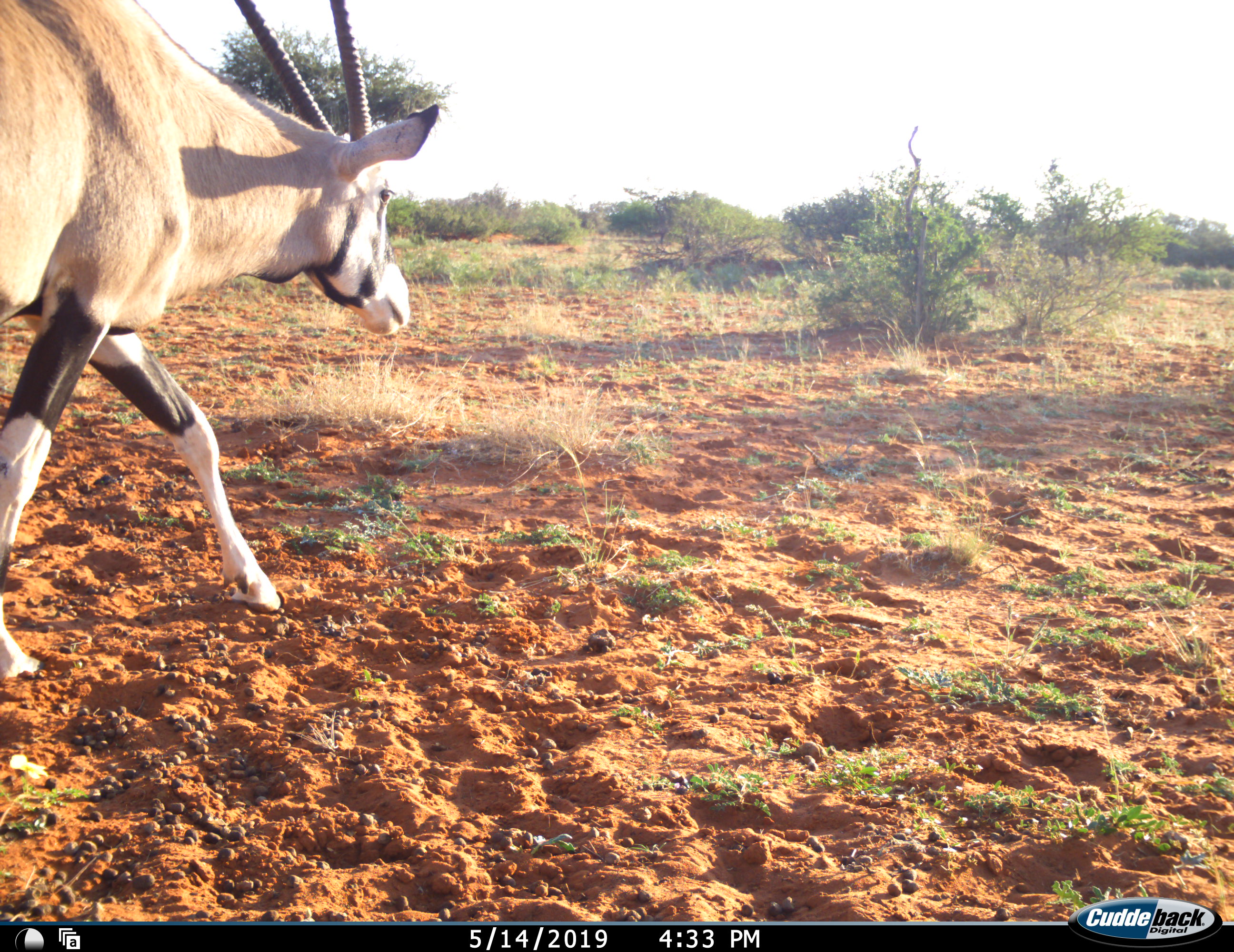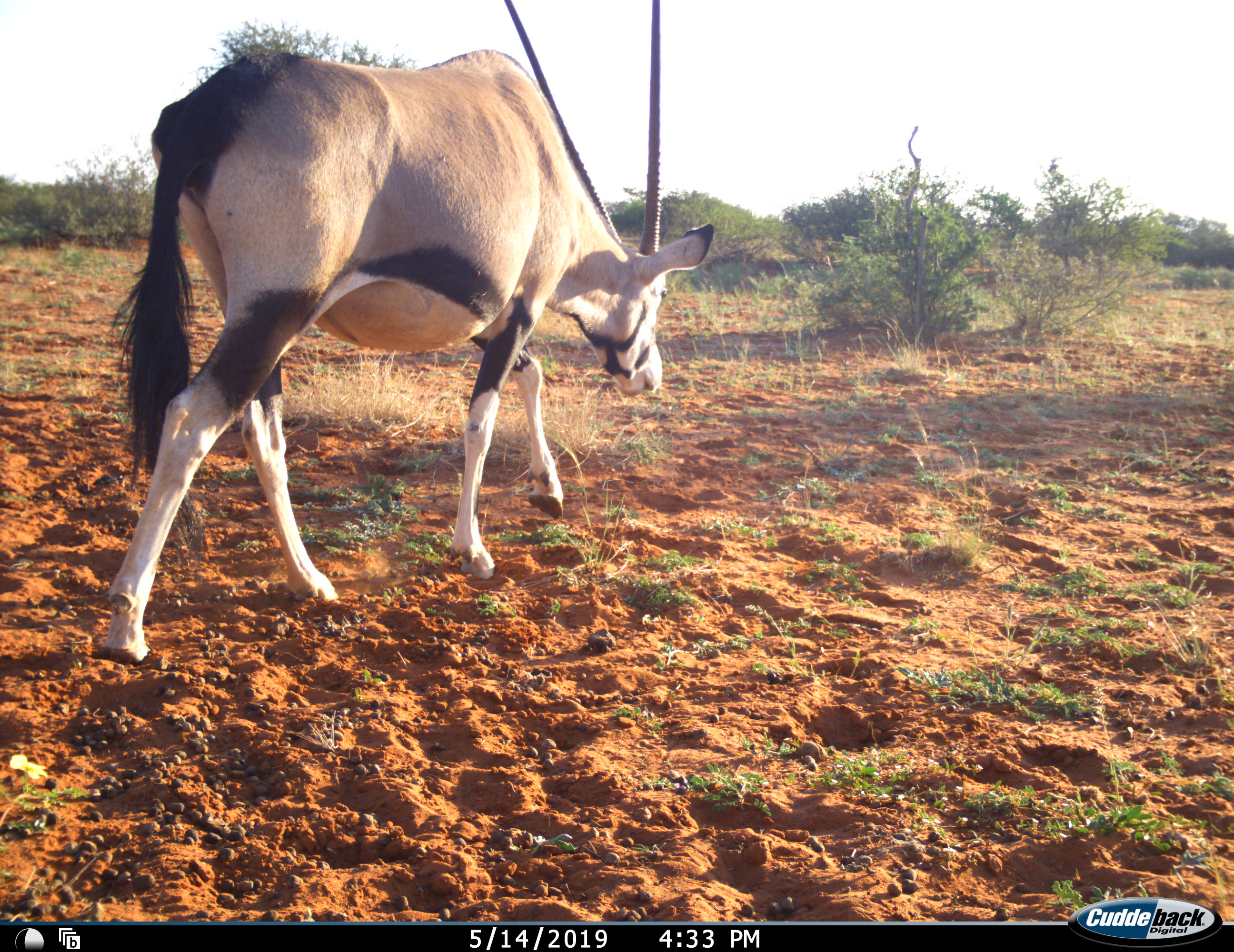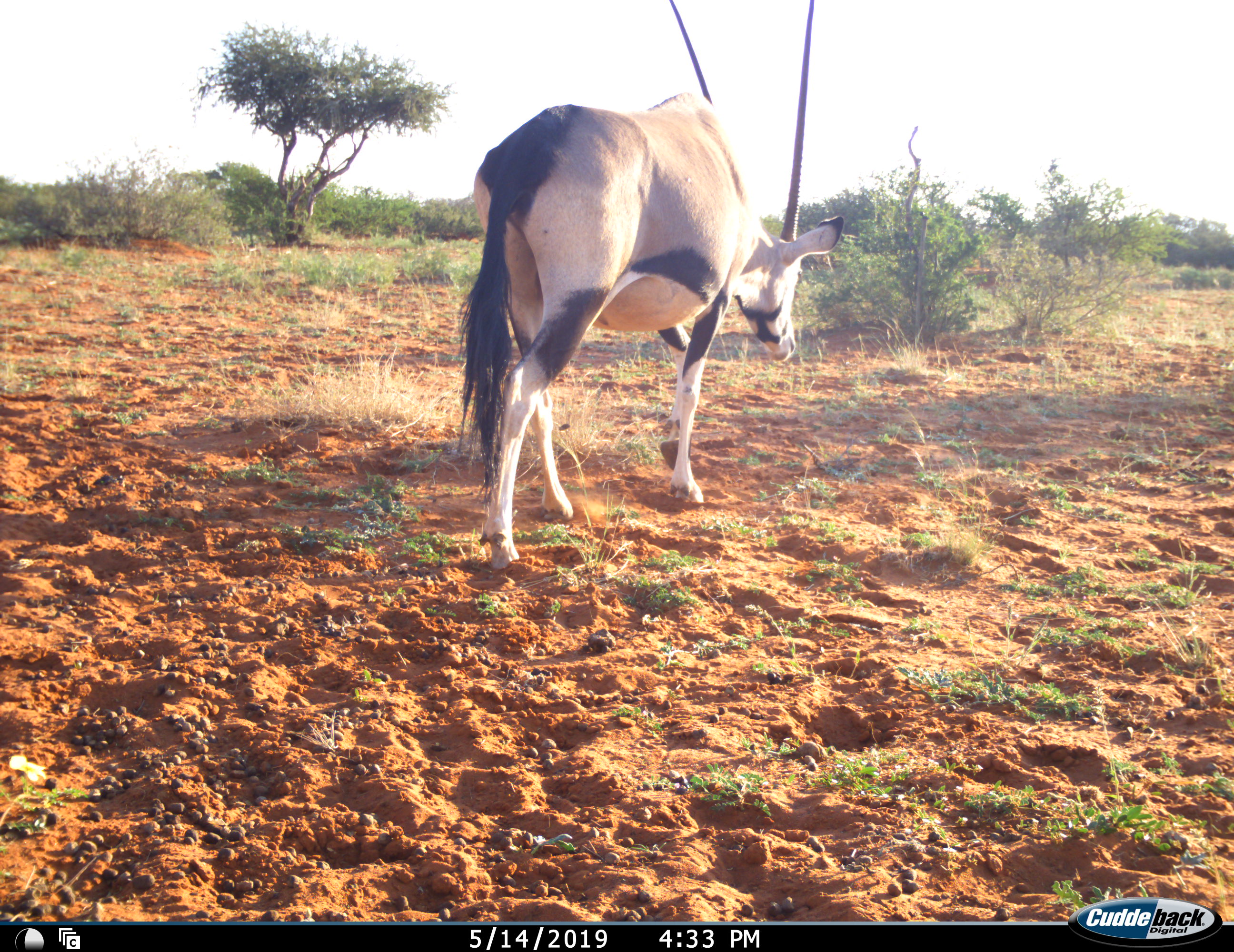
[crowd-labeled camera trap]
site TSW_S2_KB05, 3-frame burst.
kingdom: Animalia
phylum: Chordata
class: Mammalia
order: Artiodactyla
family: Bovidae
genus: Oryx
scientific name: Oryx gazella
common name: gemsbok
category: oryx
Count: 1.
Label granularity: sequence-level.